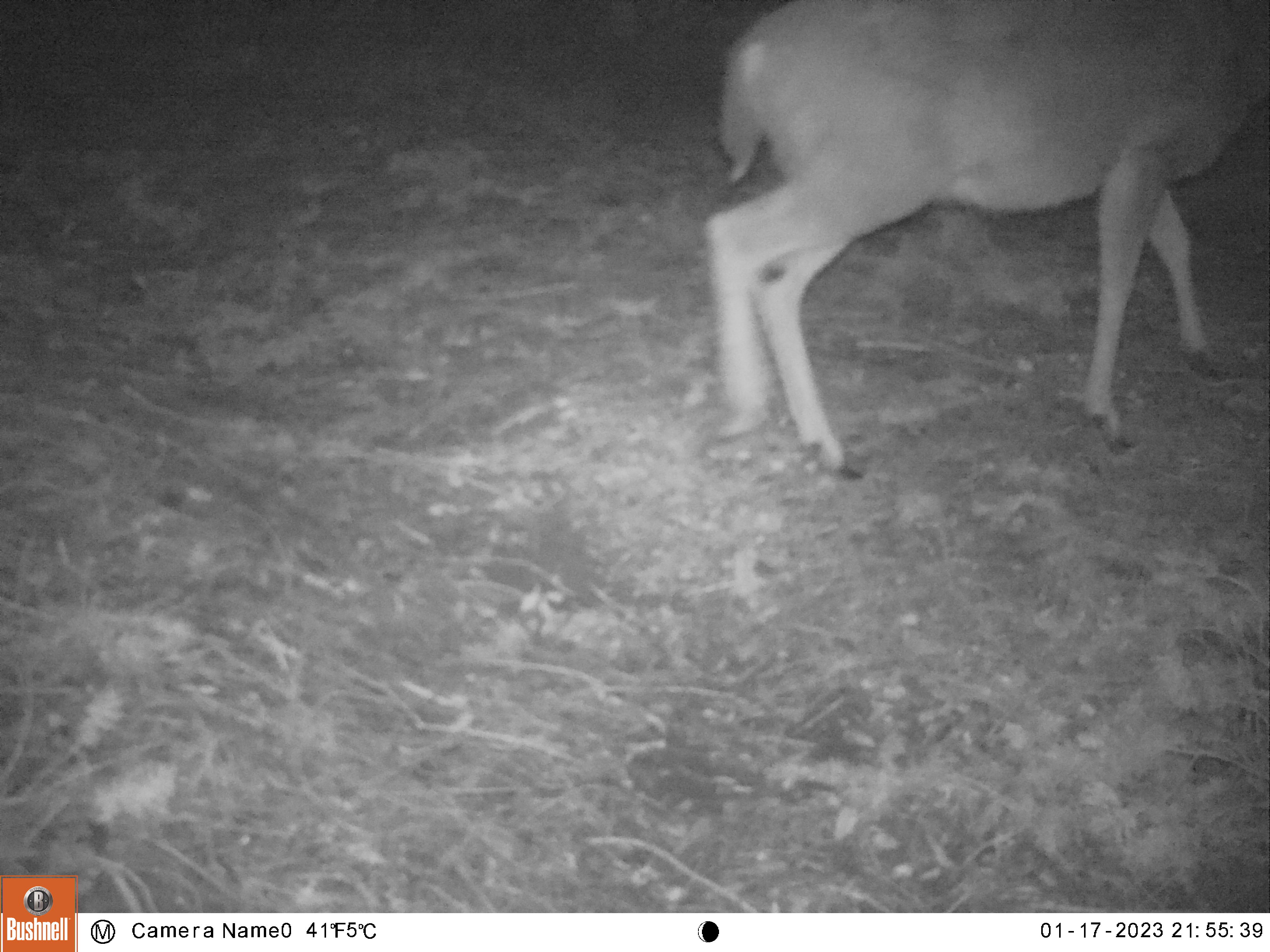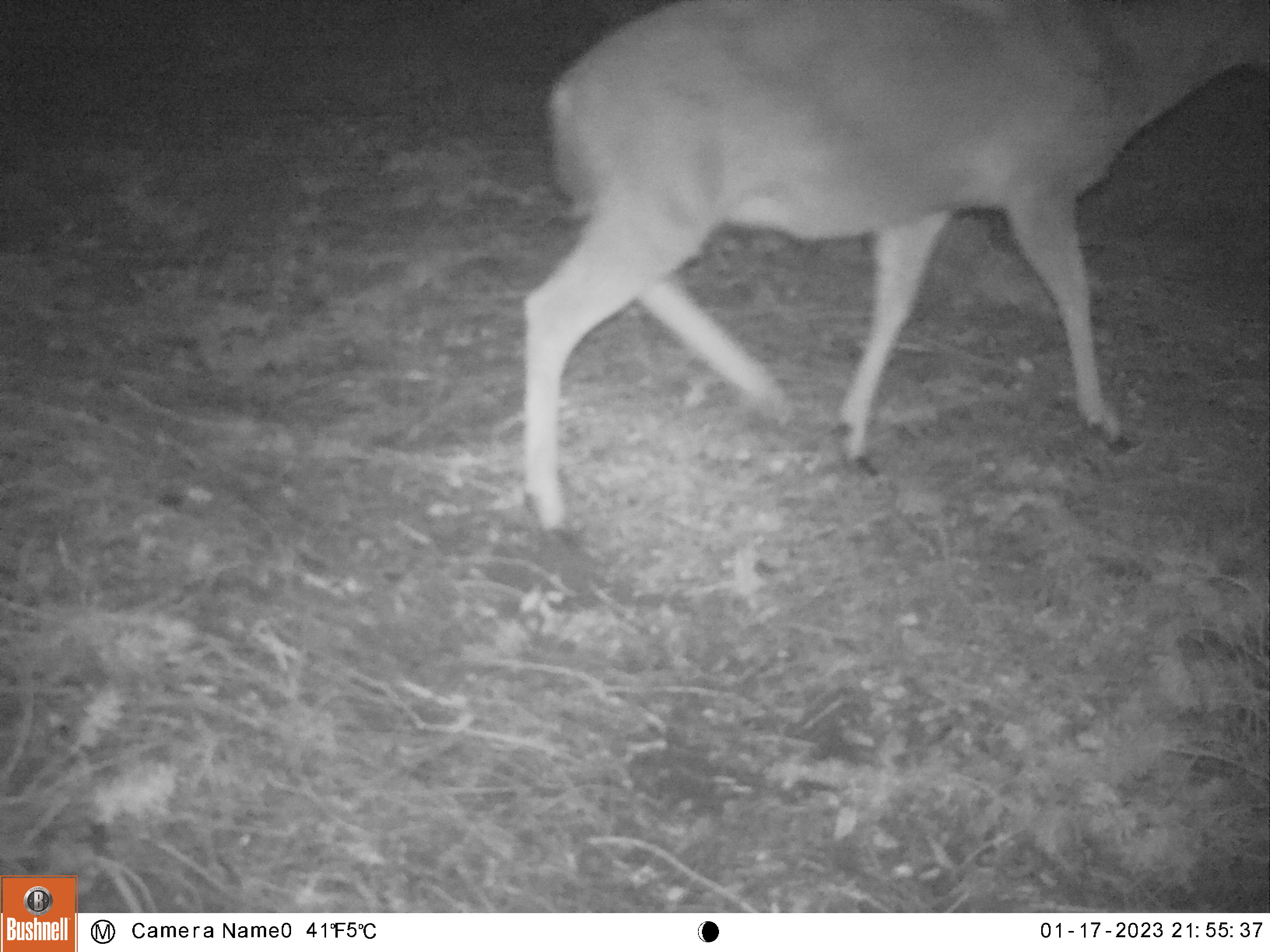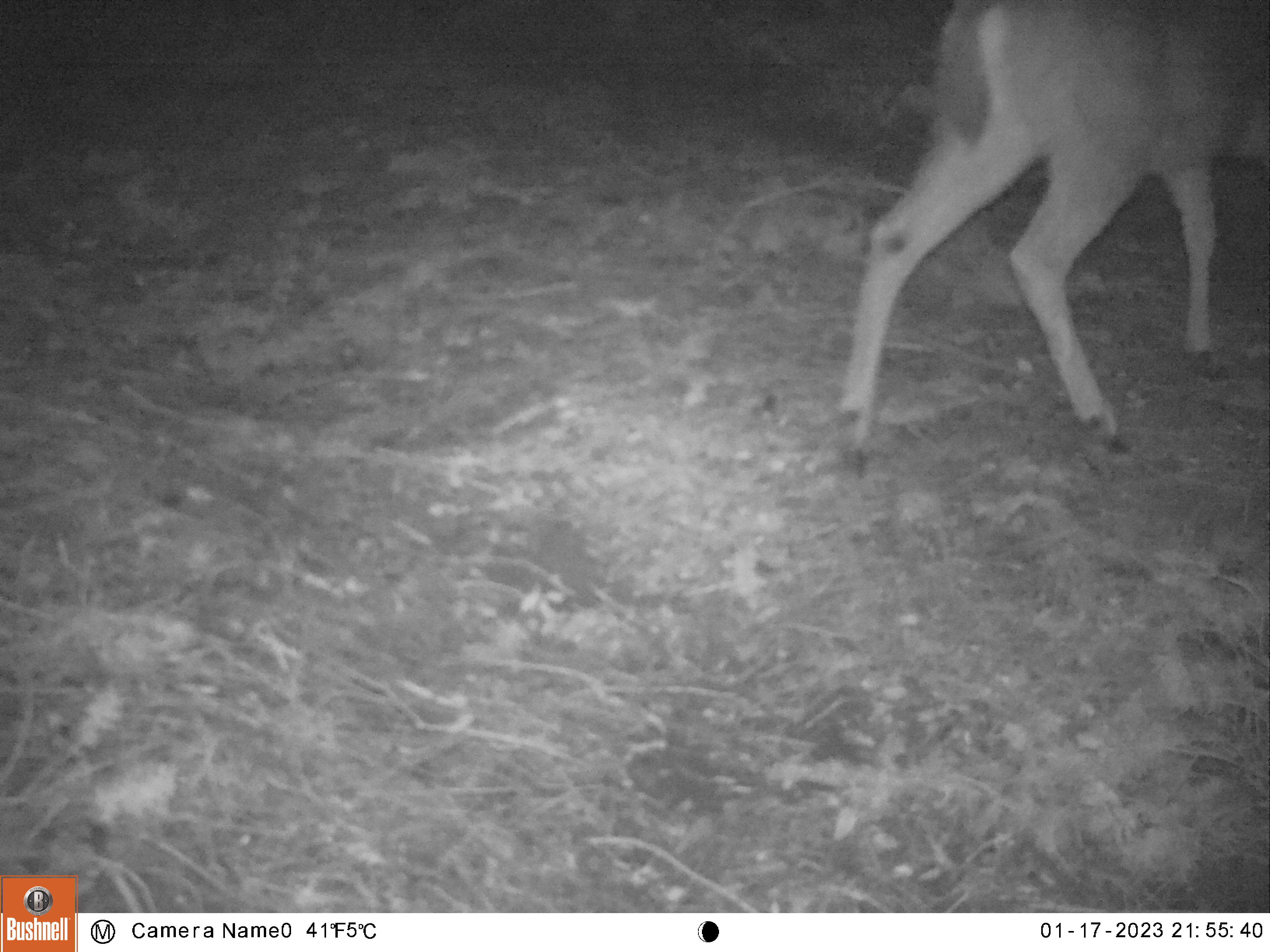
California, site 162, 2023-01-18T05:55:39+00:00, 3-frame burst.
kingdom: Animalia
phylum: Chordata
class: Mammalia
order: Artiodactyla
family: Cervidae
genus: Odocoileus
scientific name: Odocoileus hemionus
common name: mule deer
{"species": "mule deer (Odocoileus hemionus)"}